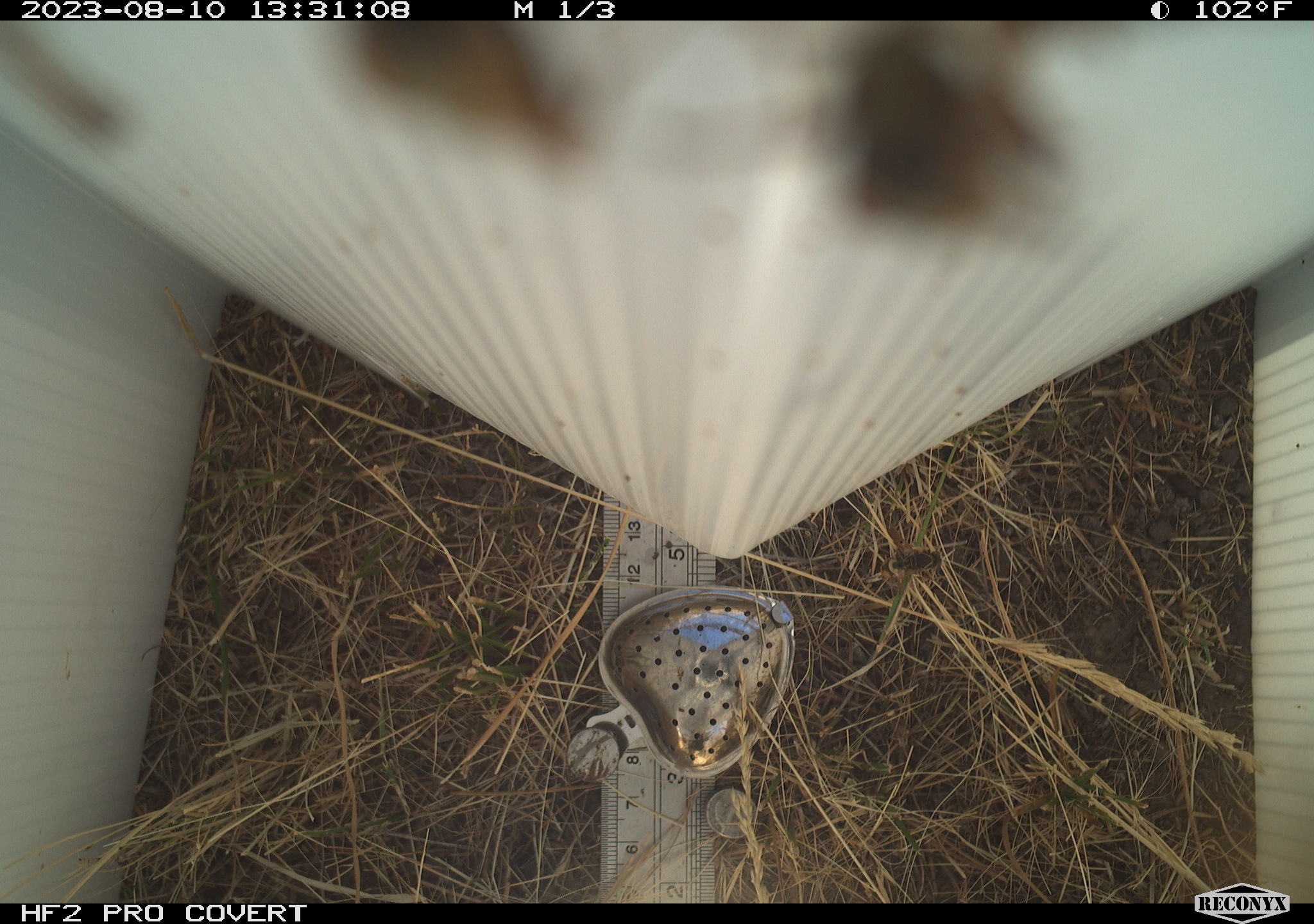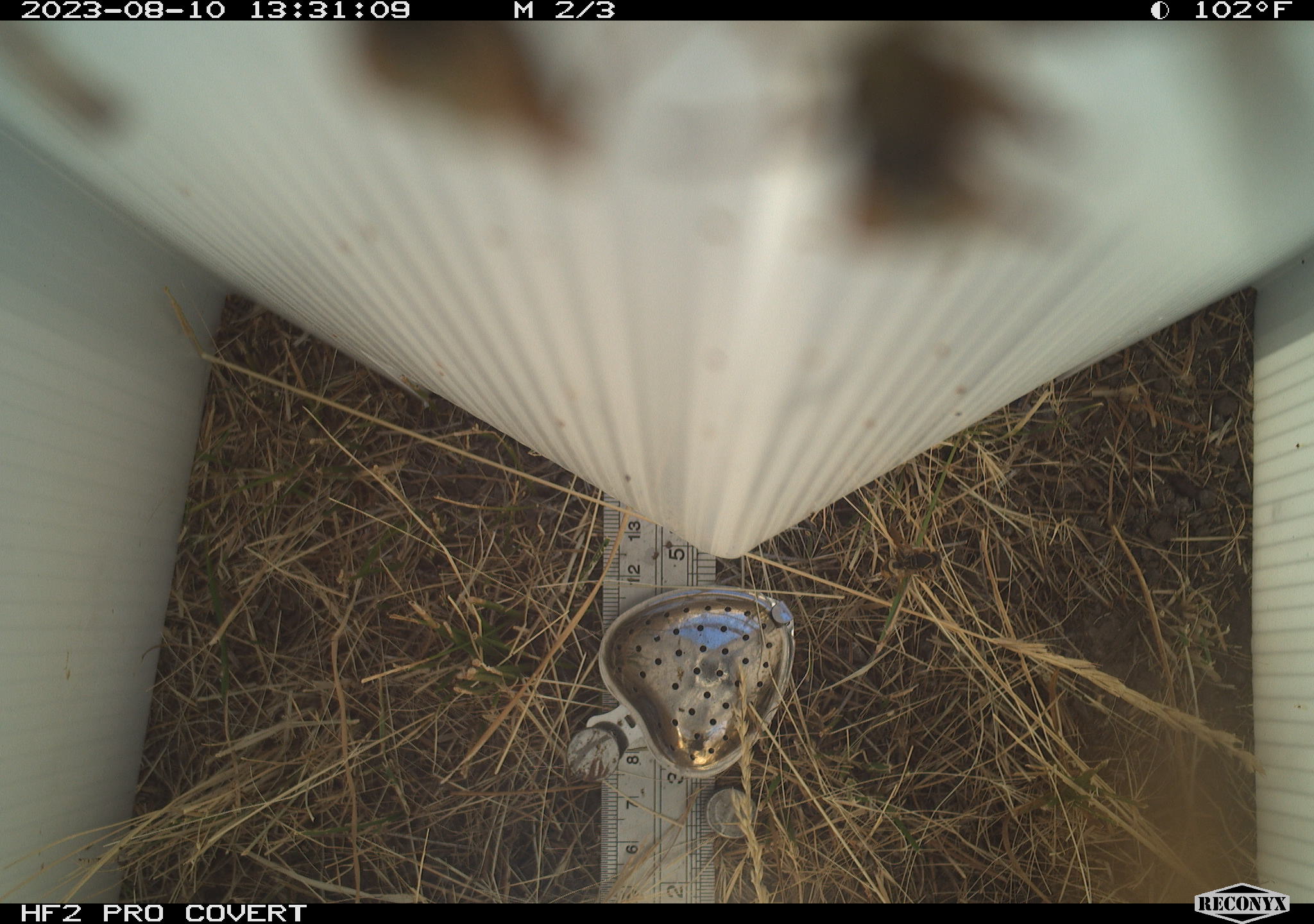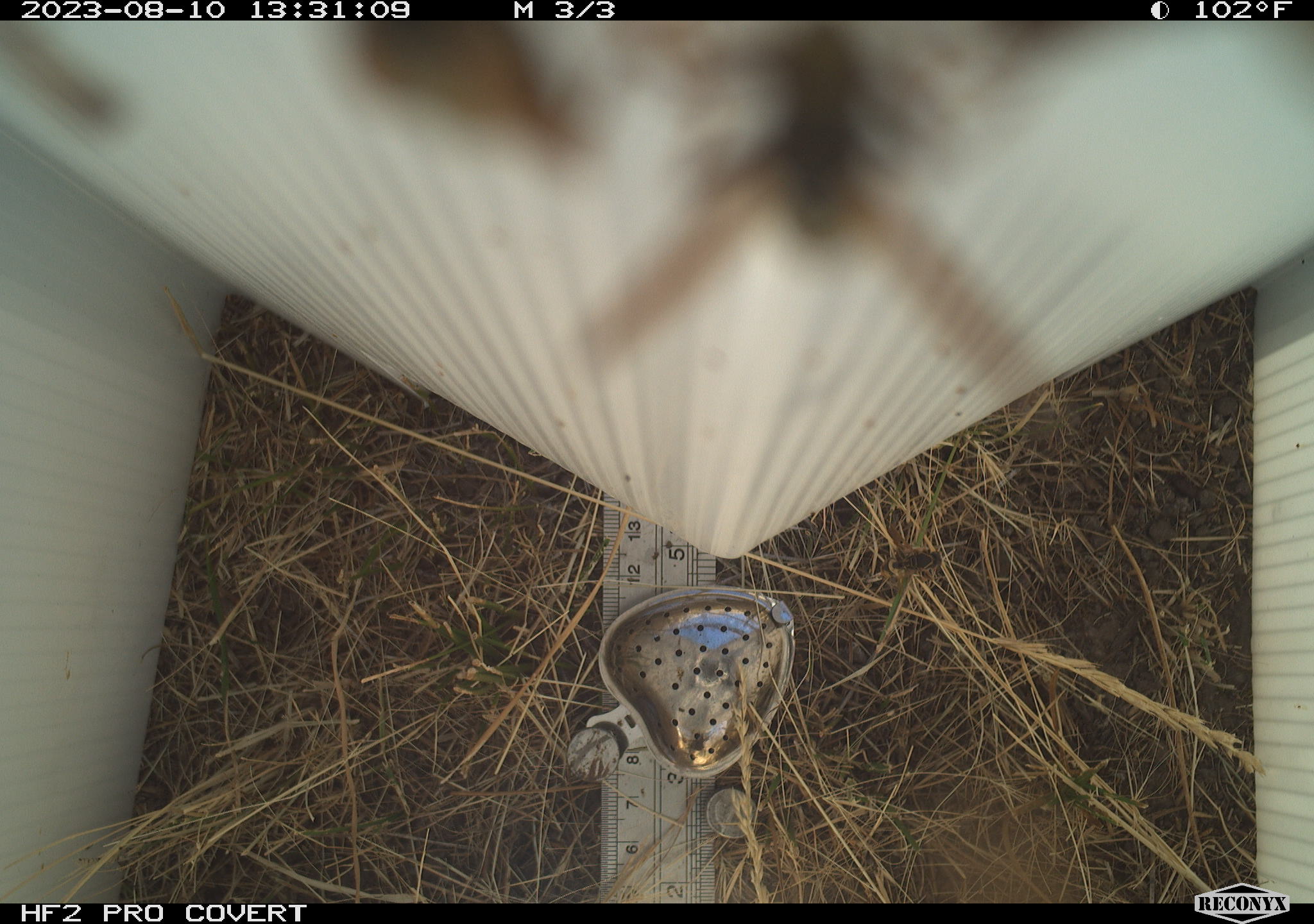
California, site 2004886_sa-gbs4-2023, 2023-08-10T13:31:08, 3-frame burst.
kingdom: Animalia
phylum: Arthropoda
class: Insecta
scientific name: Insecta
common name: insect